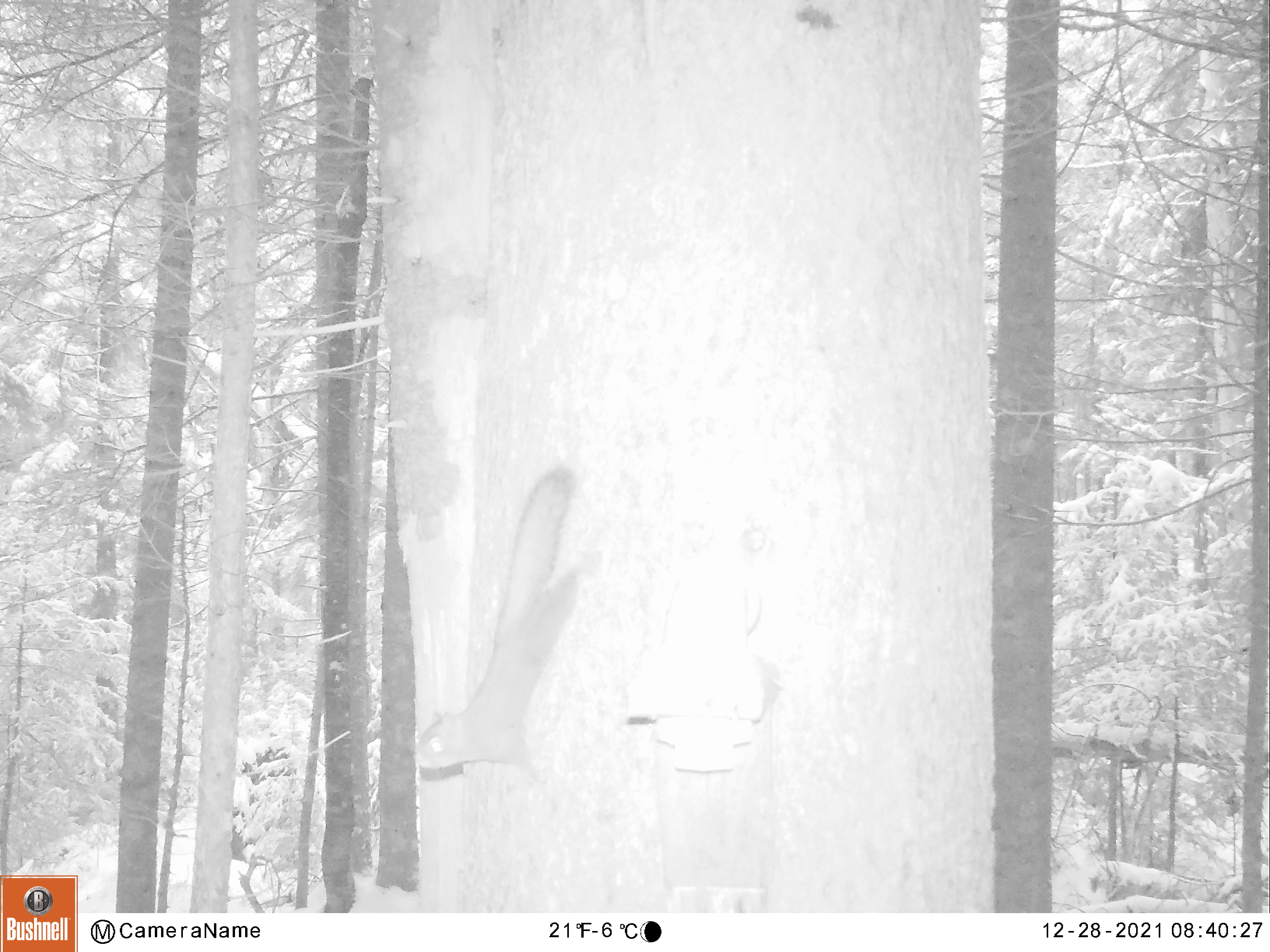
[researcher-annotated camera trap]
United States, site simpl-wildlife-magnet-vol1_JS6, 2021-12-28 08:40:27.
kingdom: Animalia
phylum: Chordata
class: Mammalia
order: Rodentia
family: Sciuridae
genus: Tamiasciurus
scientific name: Tamiasciurus hudsonicus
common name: red squirrel